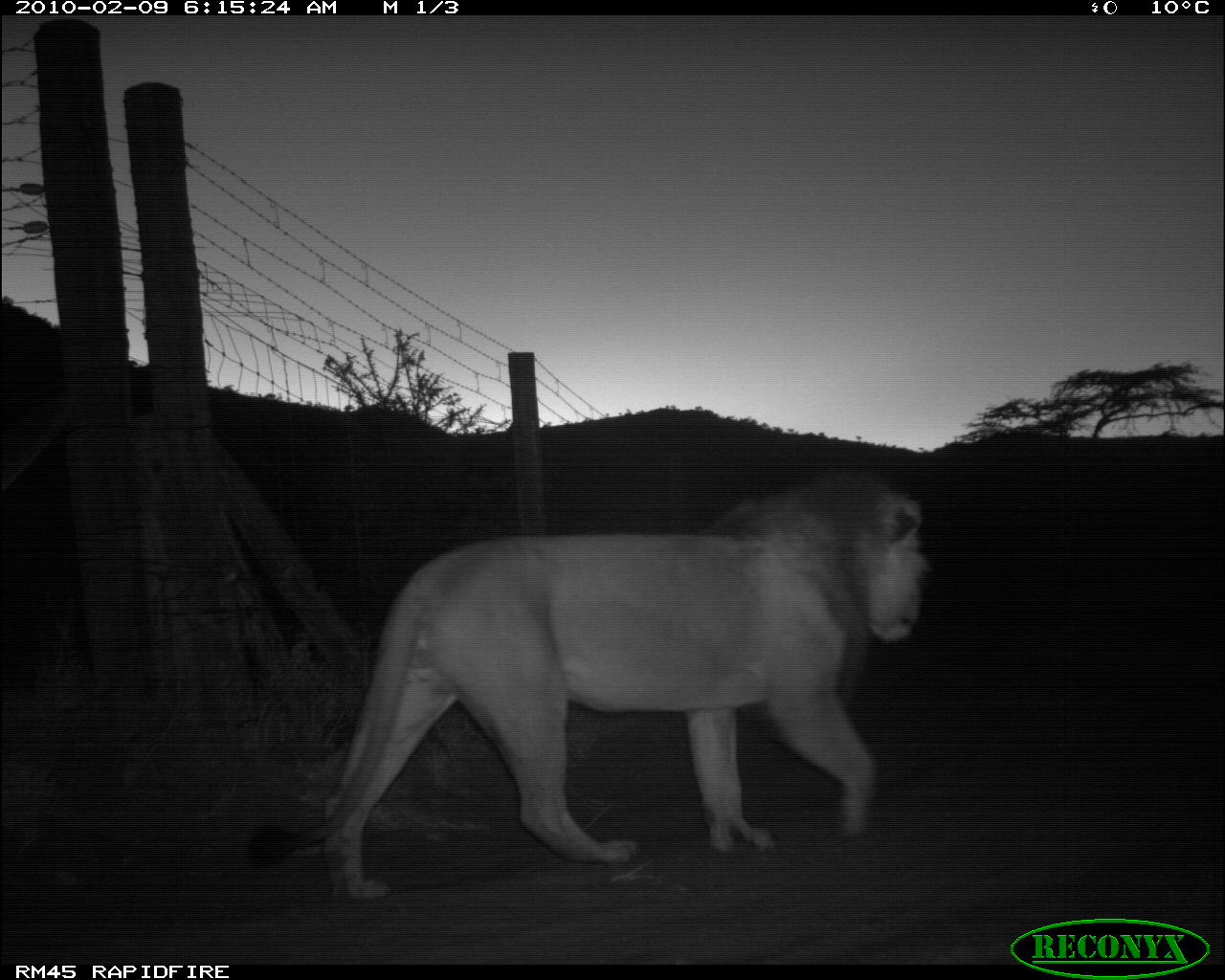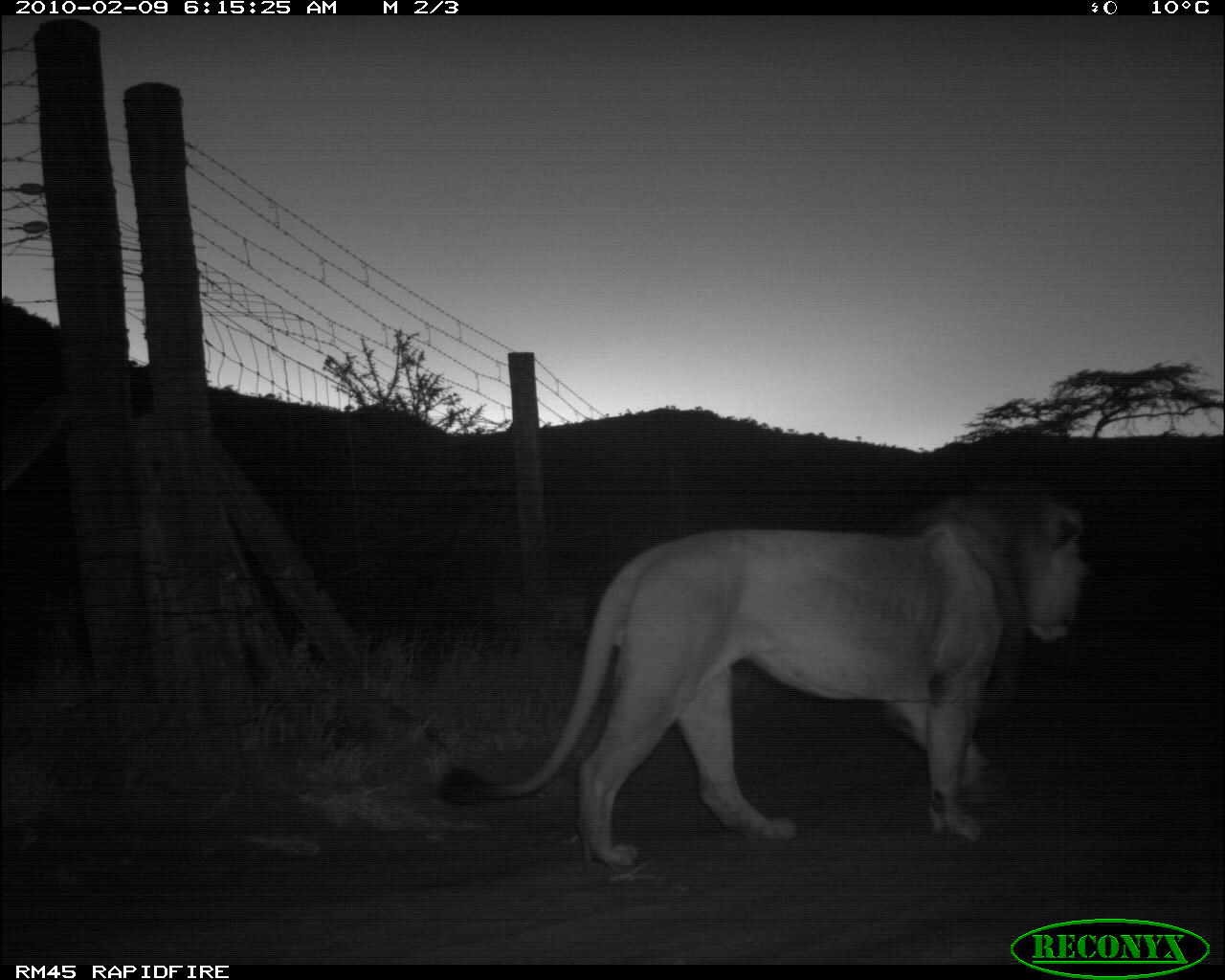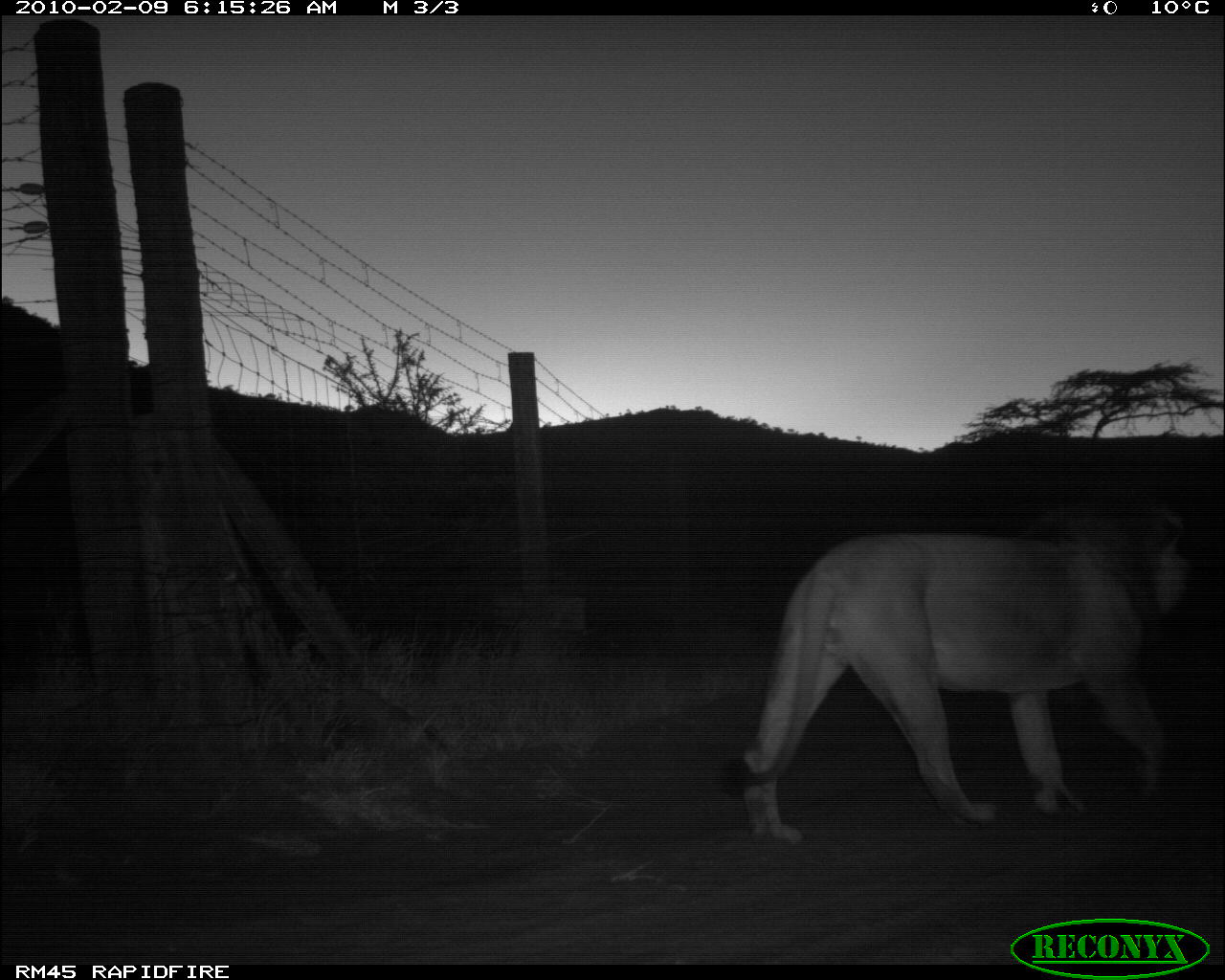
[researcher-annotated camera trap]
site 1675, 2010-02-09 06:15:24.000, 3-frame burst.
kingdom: Animalia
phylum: Chordata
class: Mammalia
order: Carnivora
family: Felidae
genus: Panthera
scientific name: Panthera leo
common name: lion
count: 1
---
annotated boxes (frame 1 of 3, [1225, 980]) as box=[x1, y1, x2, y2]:
panthera leo: box=[242, 465, 929, 900]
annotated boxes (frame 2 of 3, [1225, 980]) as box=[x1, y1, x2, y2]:
panthera leo: box=[502, 498, 1081, 865]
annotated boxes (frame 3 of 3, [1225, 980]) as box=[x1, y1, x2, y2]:
panthera leo: box=[718, 495, 1192, 845]